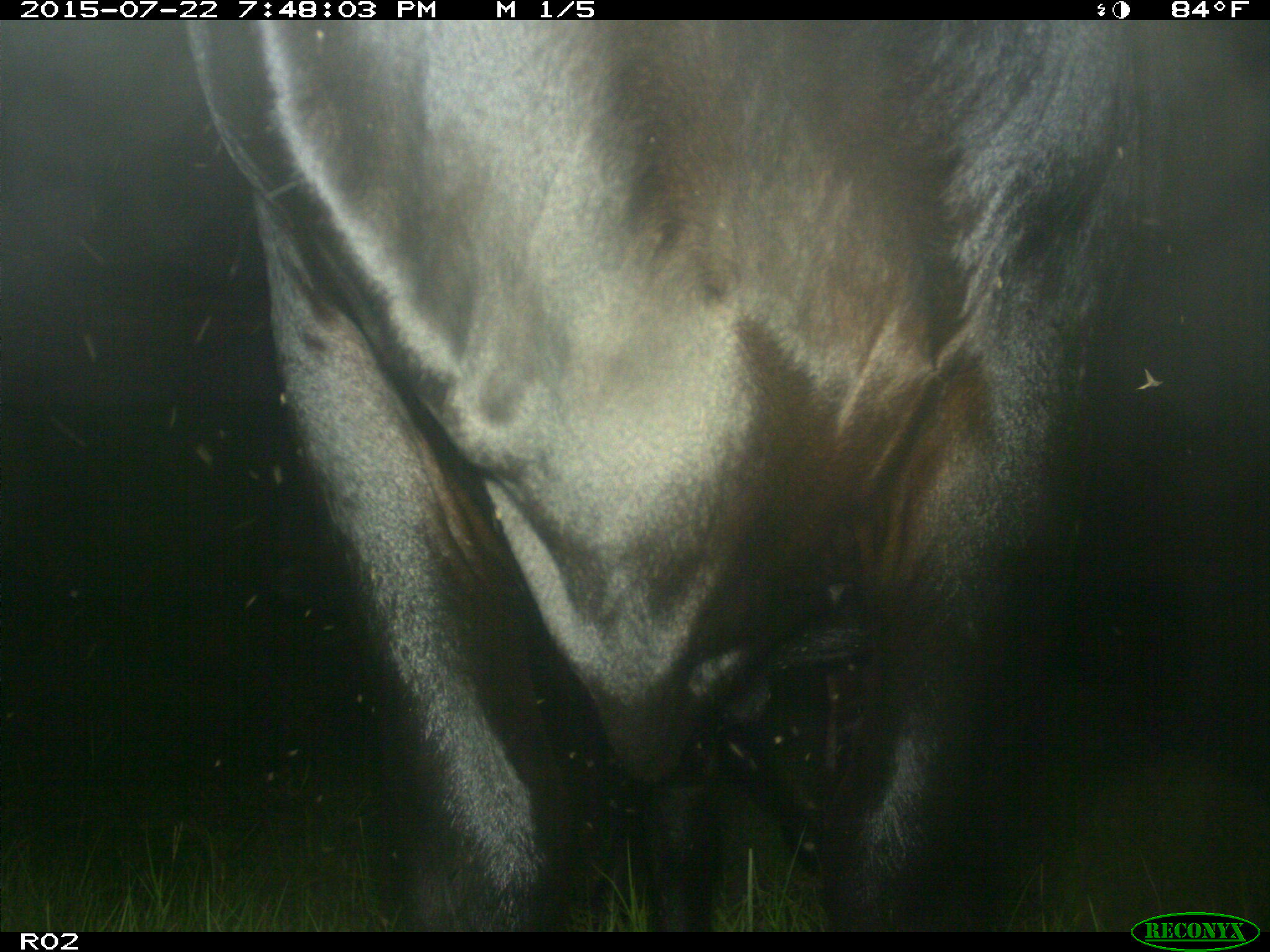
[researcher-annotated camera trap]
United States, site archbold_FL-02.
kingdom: Animalia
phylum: Chordata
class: Mammalia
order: Artiodactyla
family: Bovidae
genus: Bos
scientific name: Bos taurus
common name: domestic cow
Bos taurus (domestic cow).